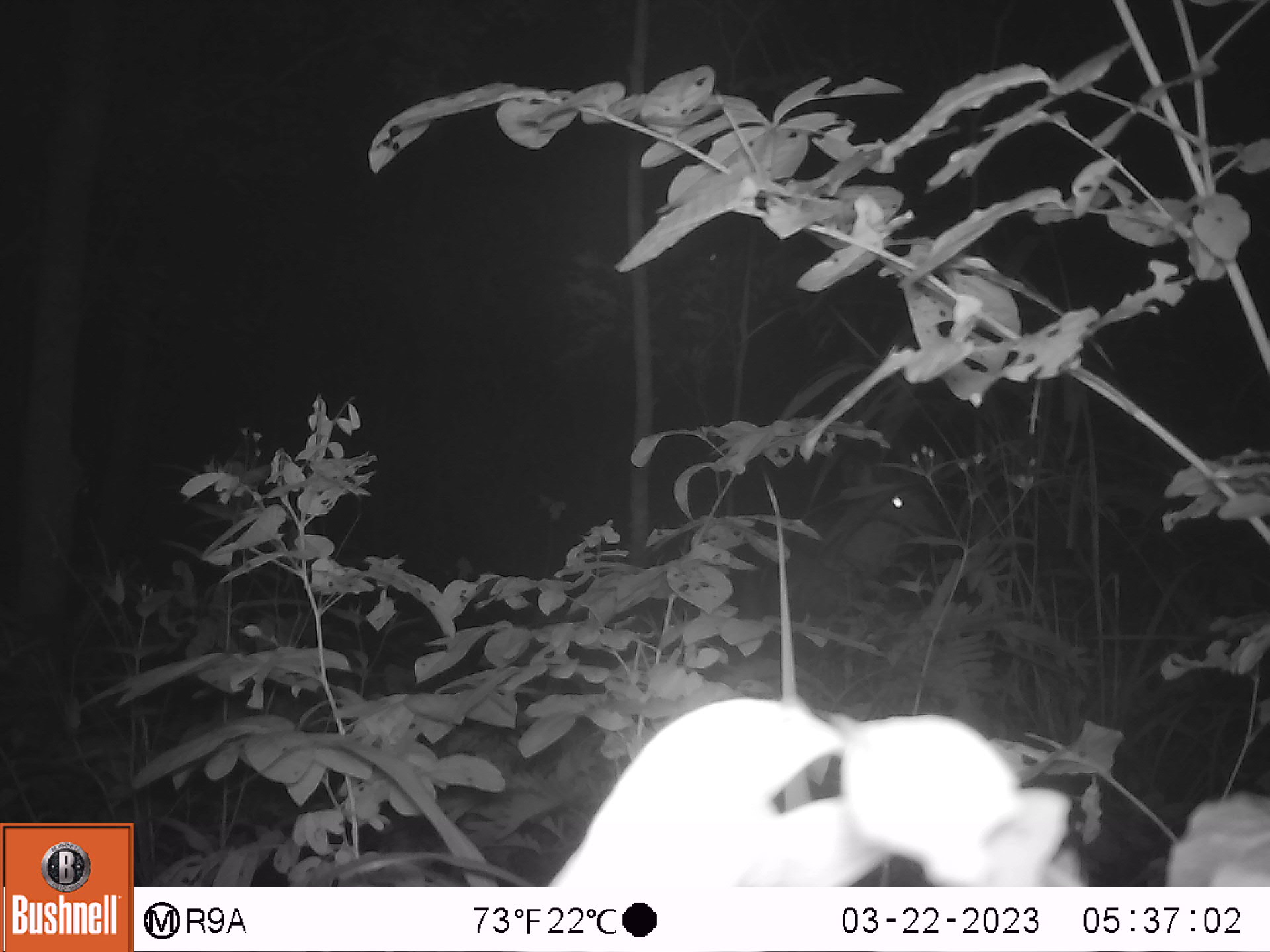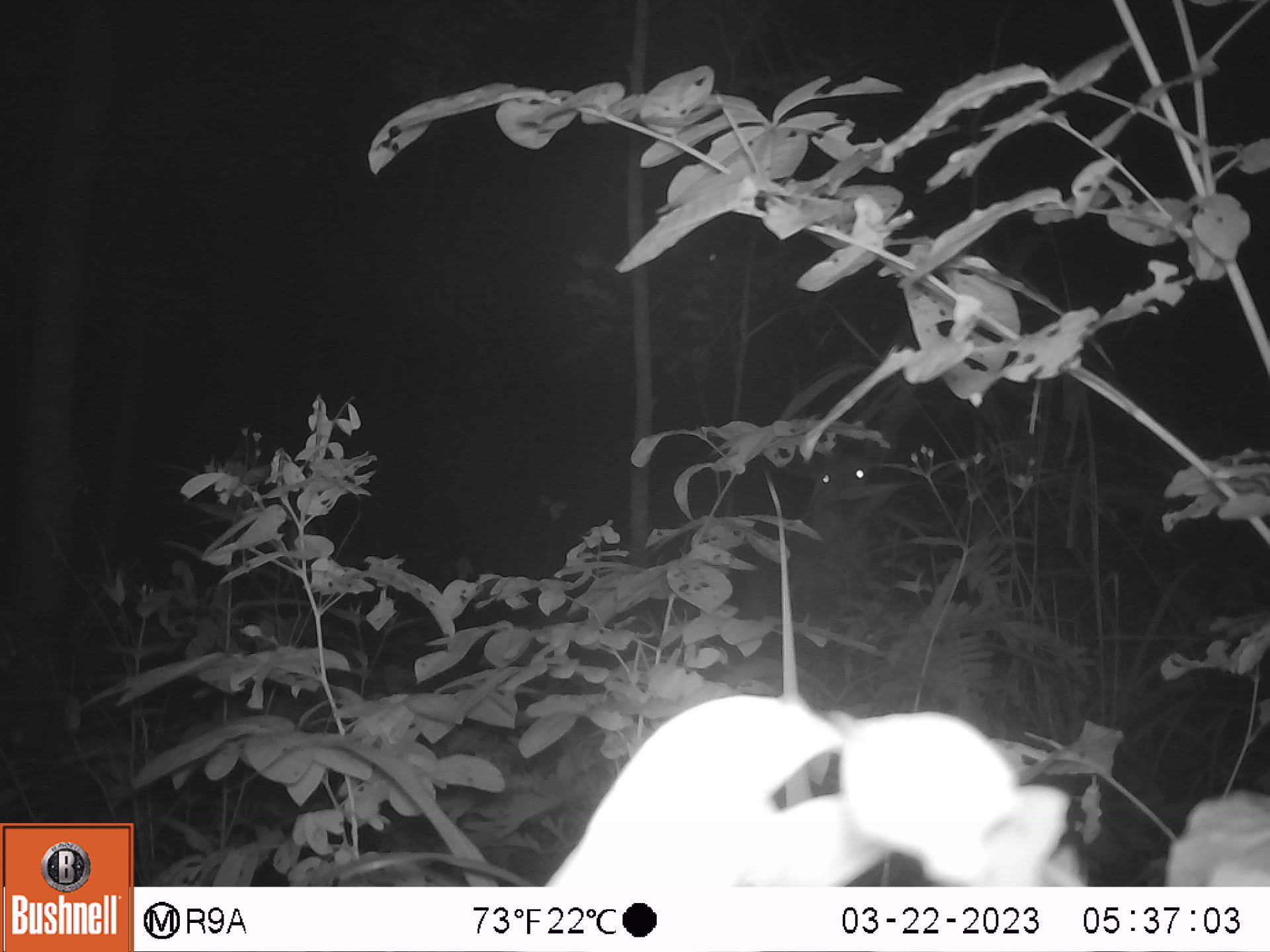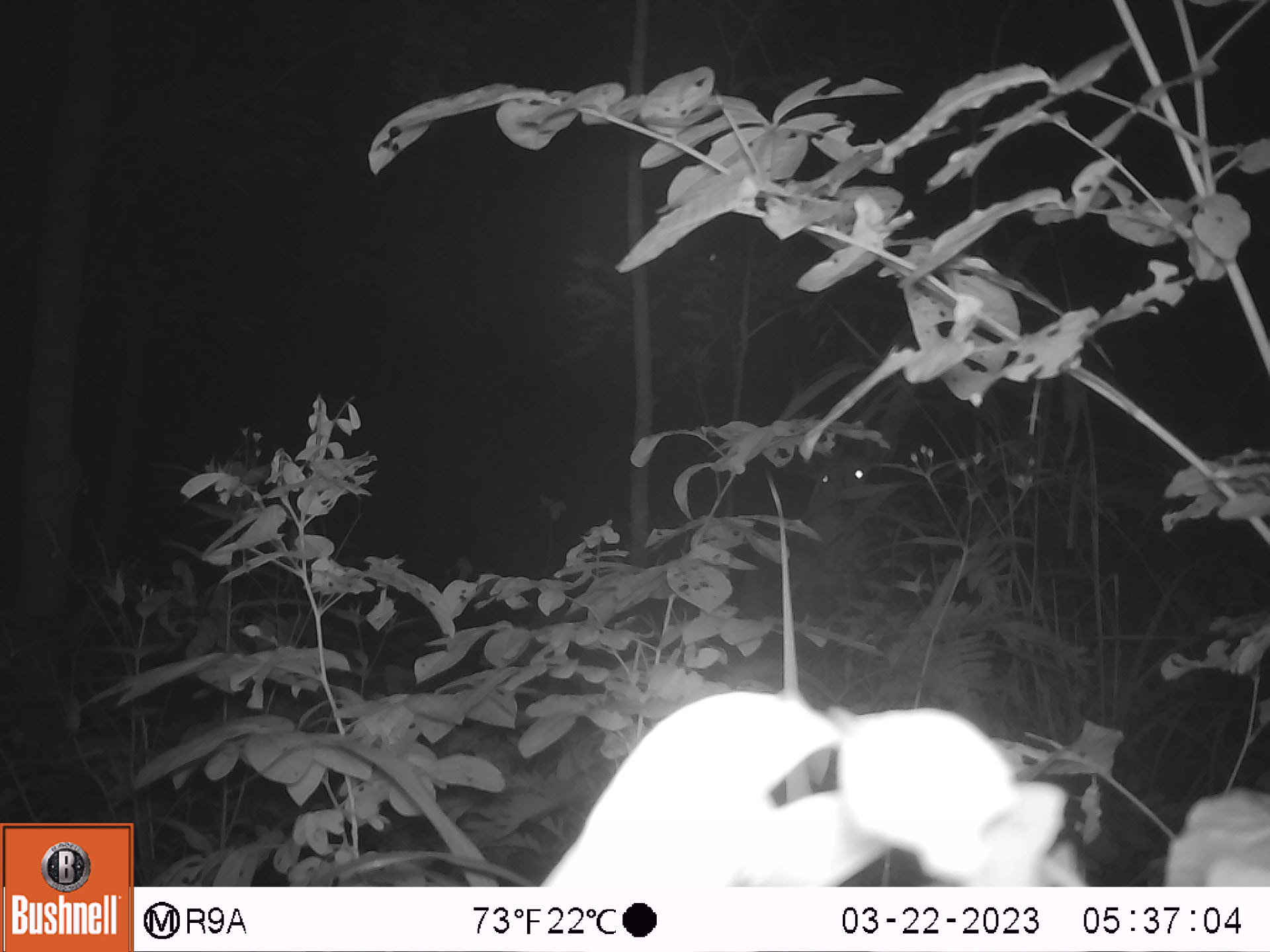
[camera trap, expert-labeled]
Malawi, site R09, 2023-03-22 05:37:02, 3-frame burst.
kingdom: Animalia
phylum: Chordata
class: Mammalia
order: Artiodactyla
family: Bovidae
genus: Tragelaphus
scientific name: Tragelaphus sylvaticus sylvaticus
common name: cape bushbuck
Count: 1.